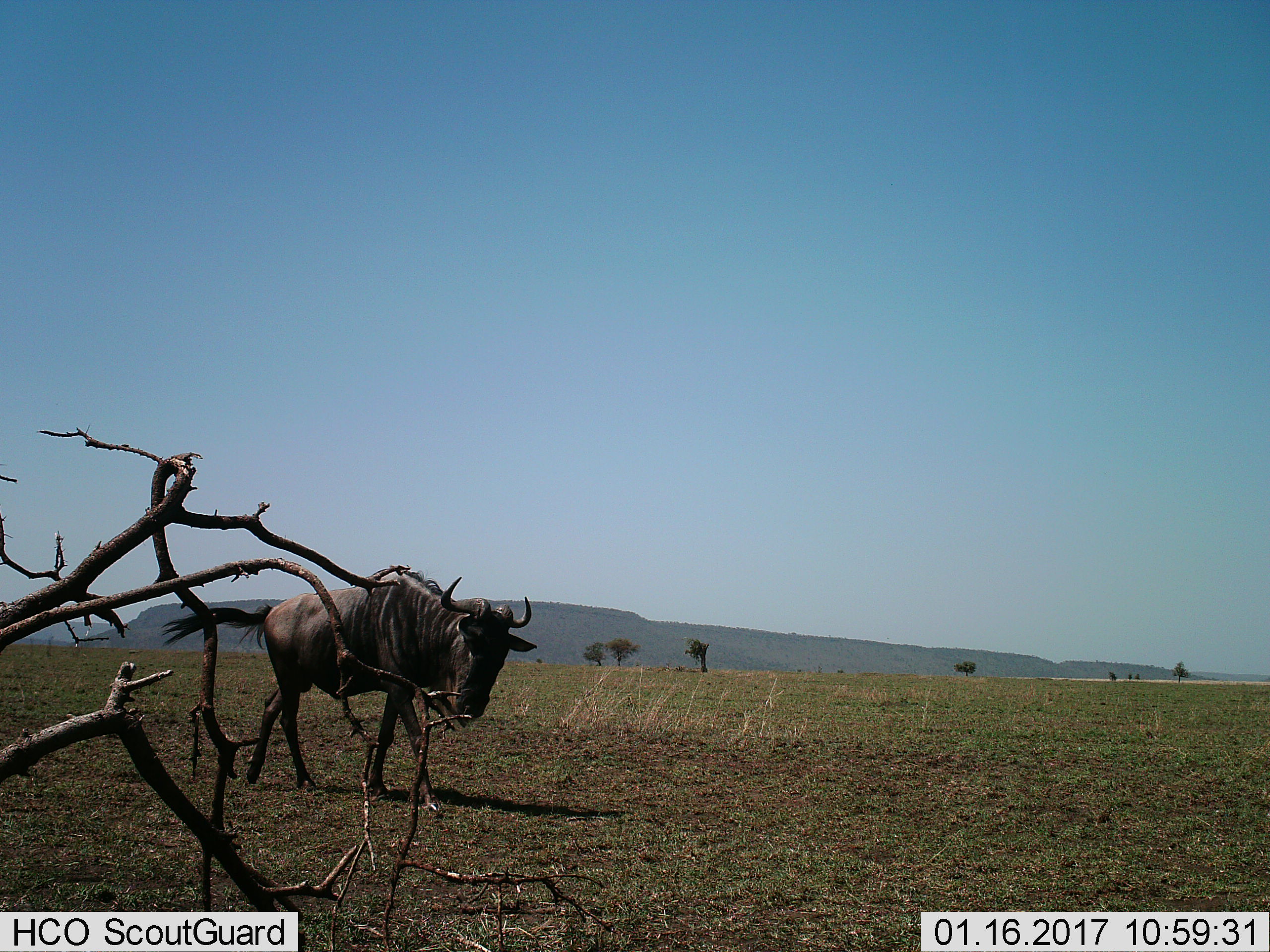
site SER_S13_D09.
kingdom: Animalia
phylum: Chordata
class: Mammalia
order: Artiodactyla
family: Bovidae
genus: Connochaetes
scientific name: Connochaetes taurinus taurinus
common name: blue wildebeest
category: wildebeestblue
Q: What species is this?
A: Wildebeestblue (blue wildebeest) (Connochaetes taurinus taurinus).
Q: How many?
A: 1.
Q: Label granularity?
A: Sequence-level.